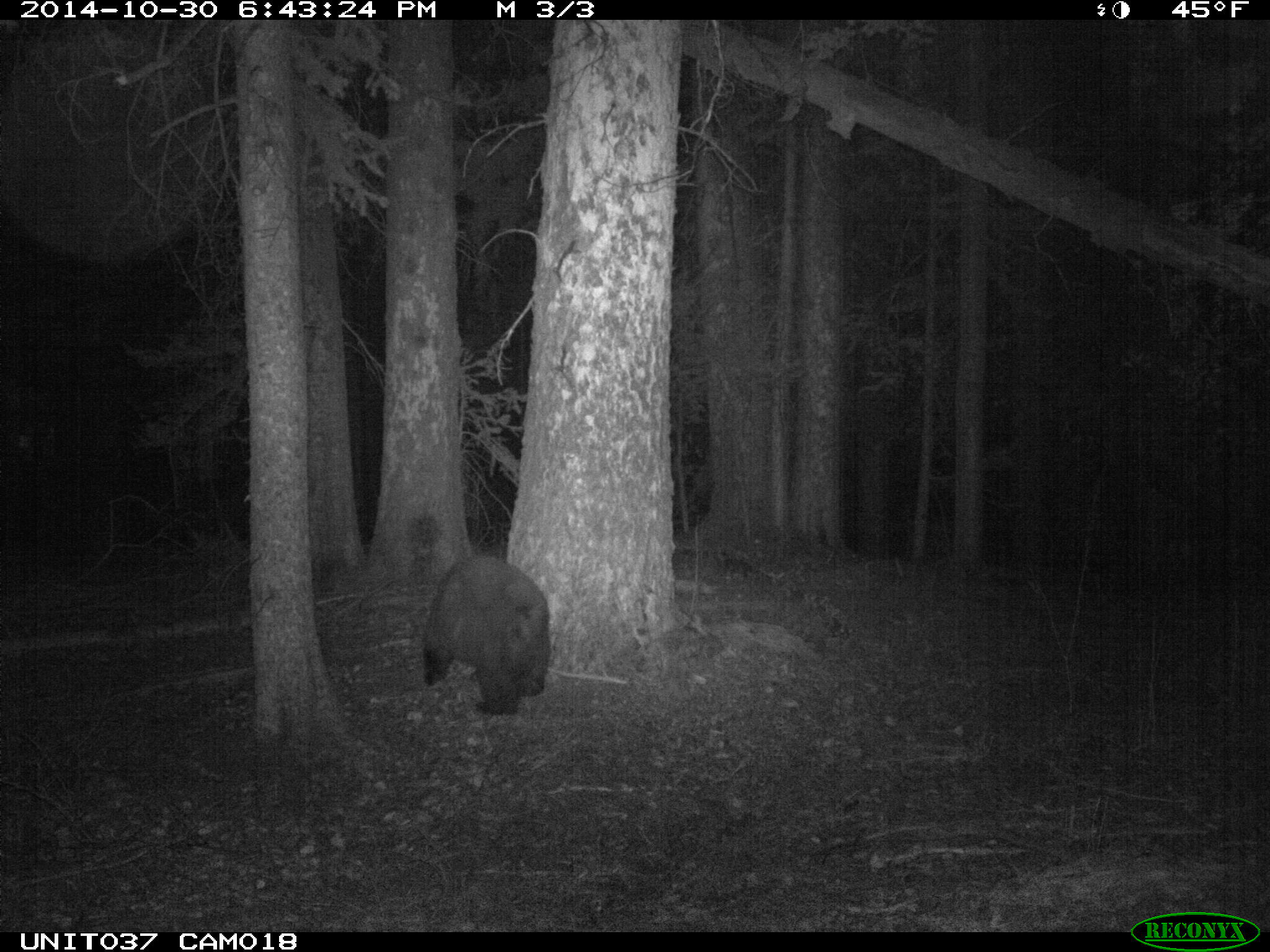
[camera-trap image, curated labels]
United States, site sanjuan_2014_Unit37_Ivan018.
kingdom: Animalia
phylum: Chordata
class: Mammalia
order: Carnivora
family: Ursidae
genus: Ursus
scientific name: Ursus americanus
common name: american black bear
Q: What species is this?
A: Ursus americanus (american black bear).